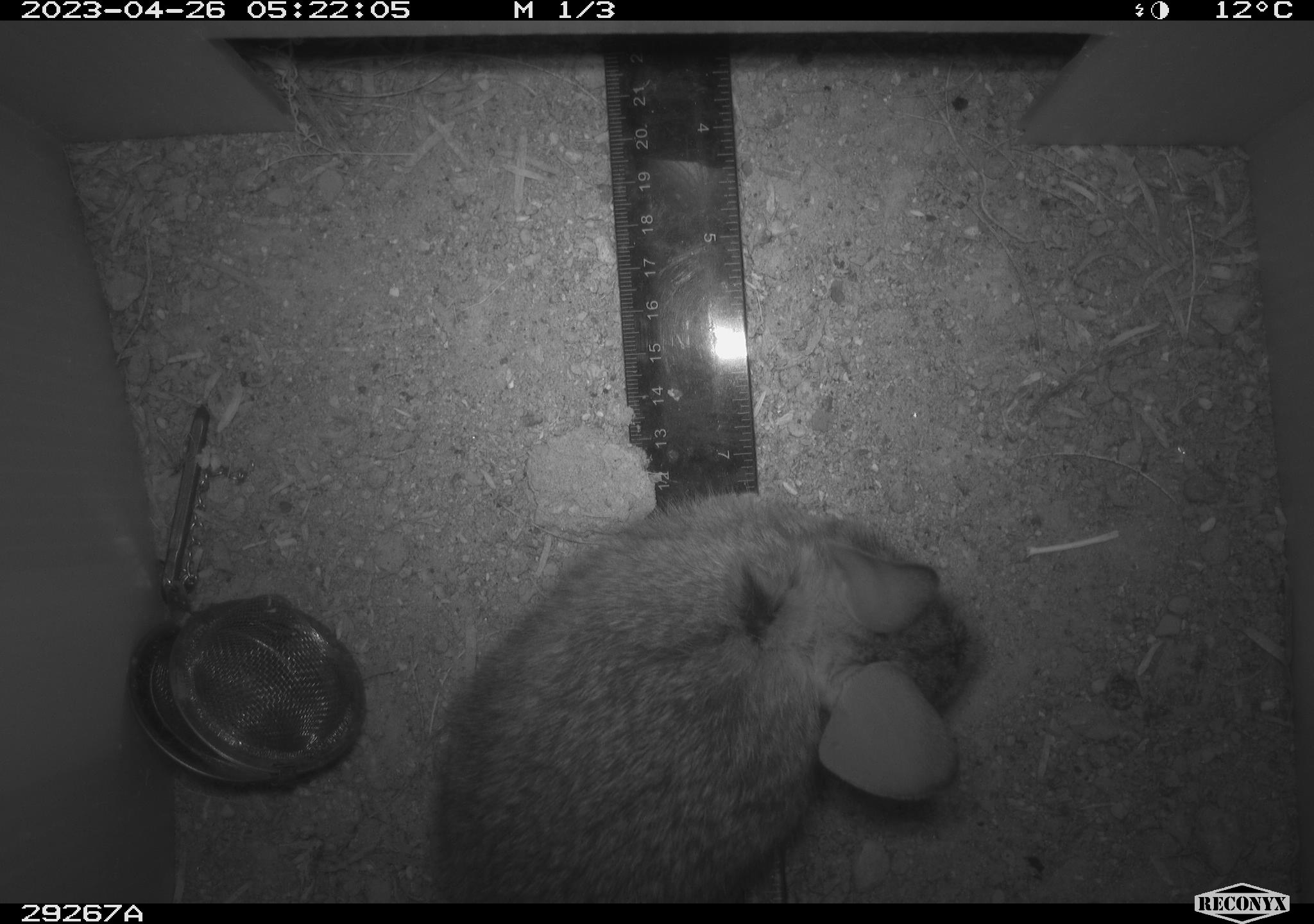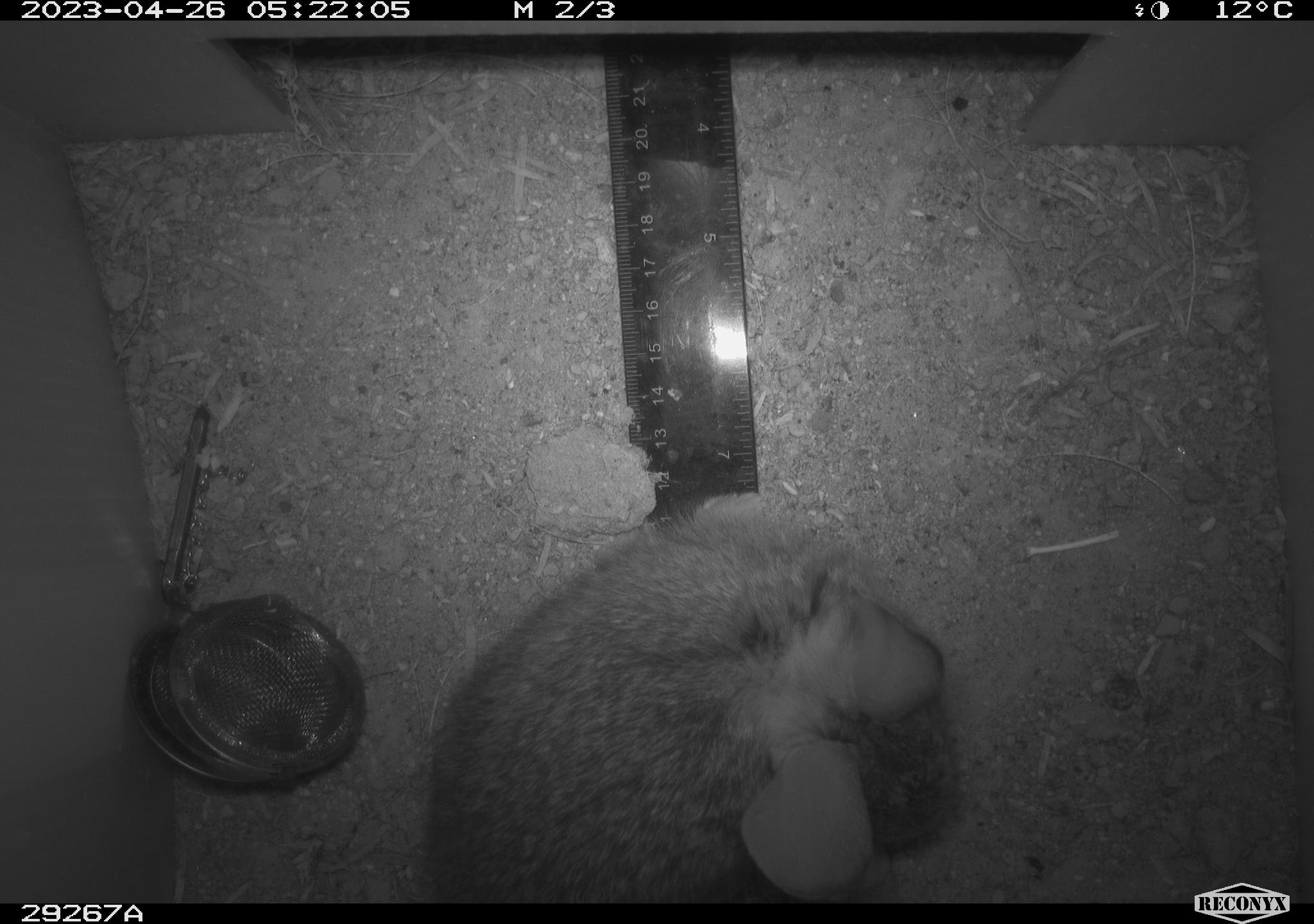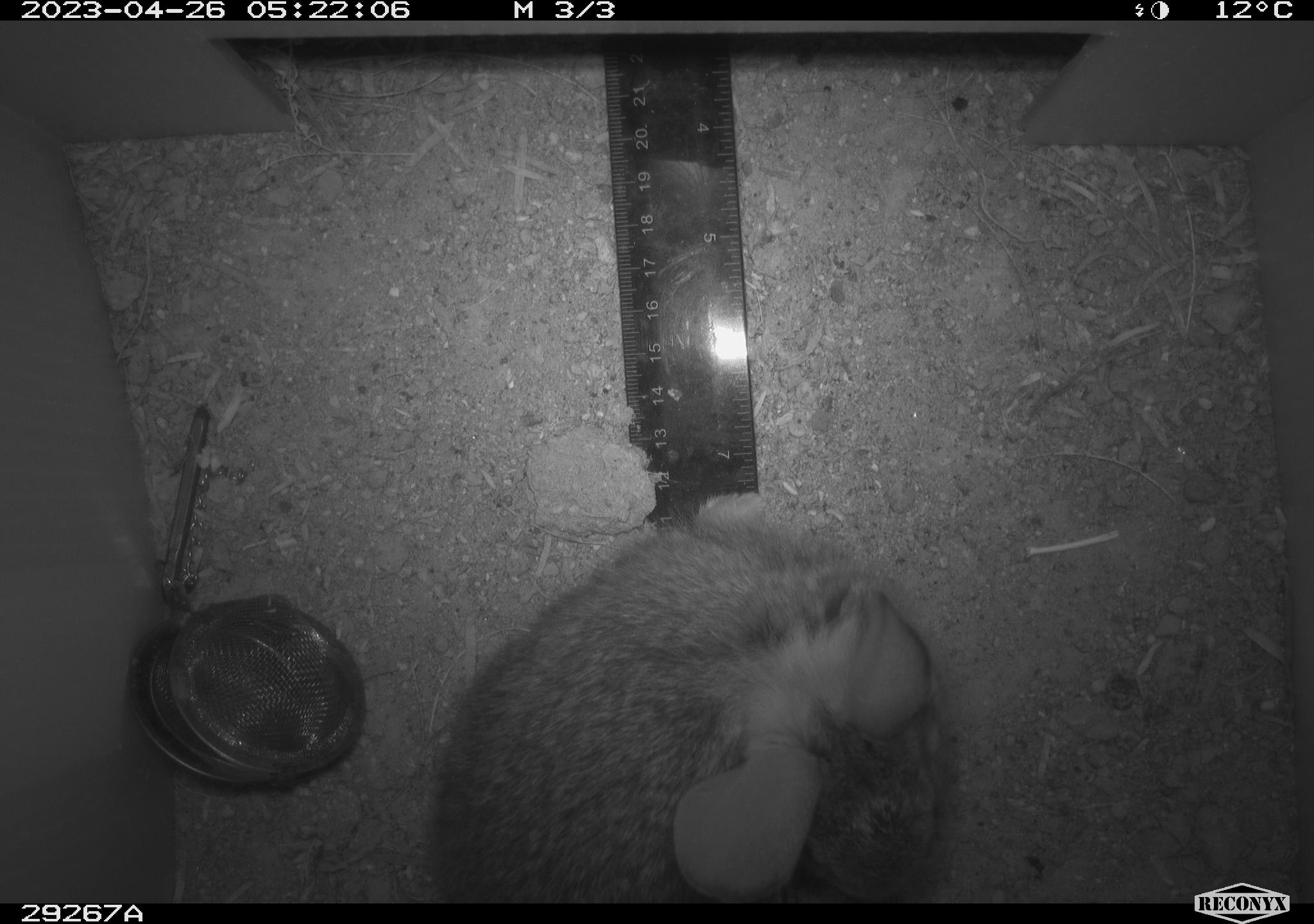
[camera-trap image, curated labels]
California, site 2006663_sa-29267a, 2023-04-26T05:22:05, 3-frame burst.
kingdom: Animalia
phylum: Chordata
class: Mammalia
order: Lagomorpha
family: Leporidae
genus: Sylvilagus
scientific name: Sylvilagus audubonii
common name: desert cottontail